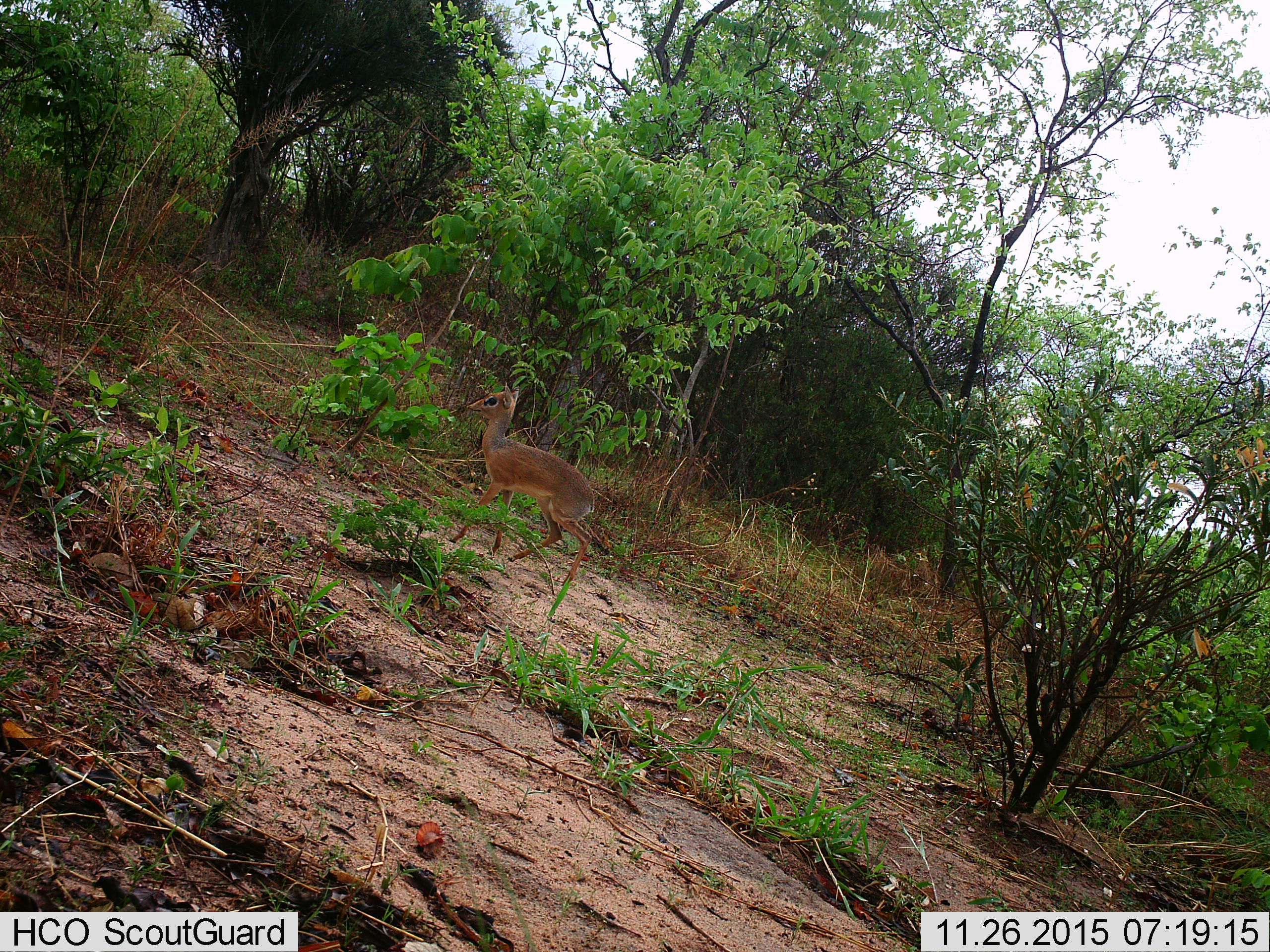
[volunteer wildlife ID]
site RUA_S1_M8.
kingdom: Animalia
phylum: Chordata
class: Mammalia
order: Artiodactyla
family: Bovidae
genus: Madoqua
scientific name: Madoqua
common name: dik-dik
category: dikdik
Dikdik (dik-dik) (Madoqua), count 1. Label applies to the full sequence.